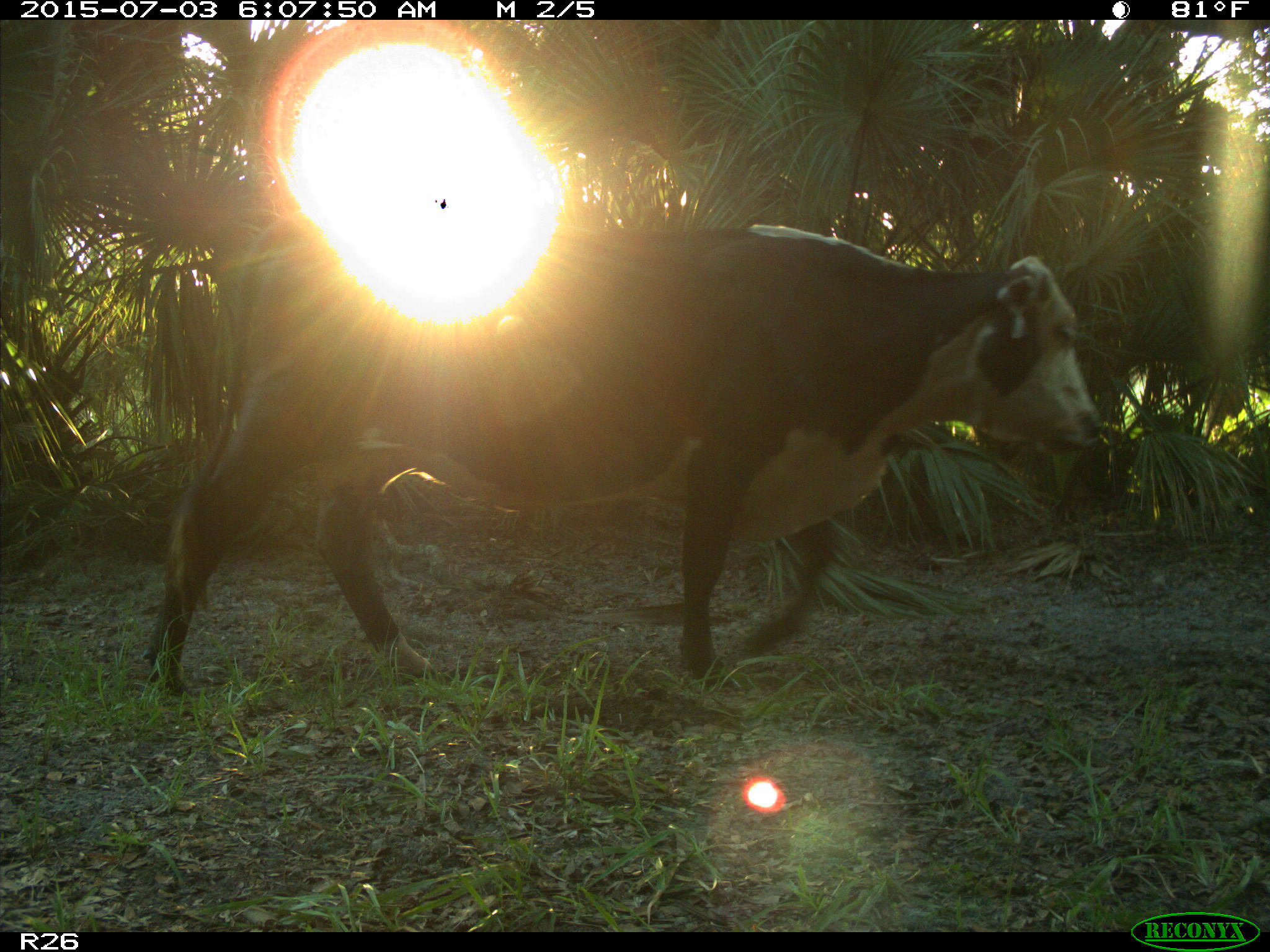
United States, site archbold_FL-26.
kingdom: Animalia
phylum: Chordata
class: Mammalia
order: Artiodactyla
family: Bovidae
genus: Bos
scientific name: Bos taurus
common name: domestic cow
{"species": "Bos taurus (domestic cow)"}